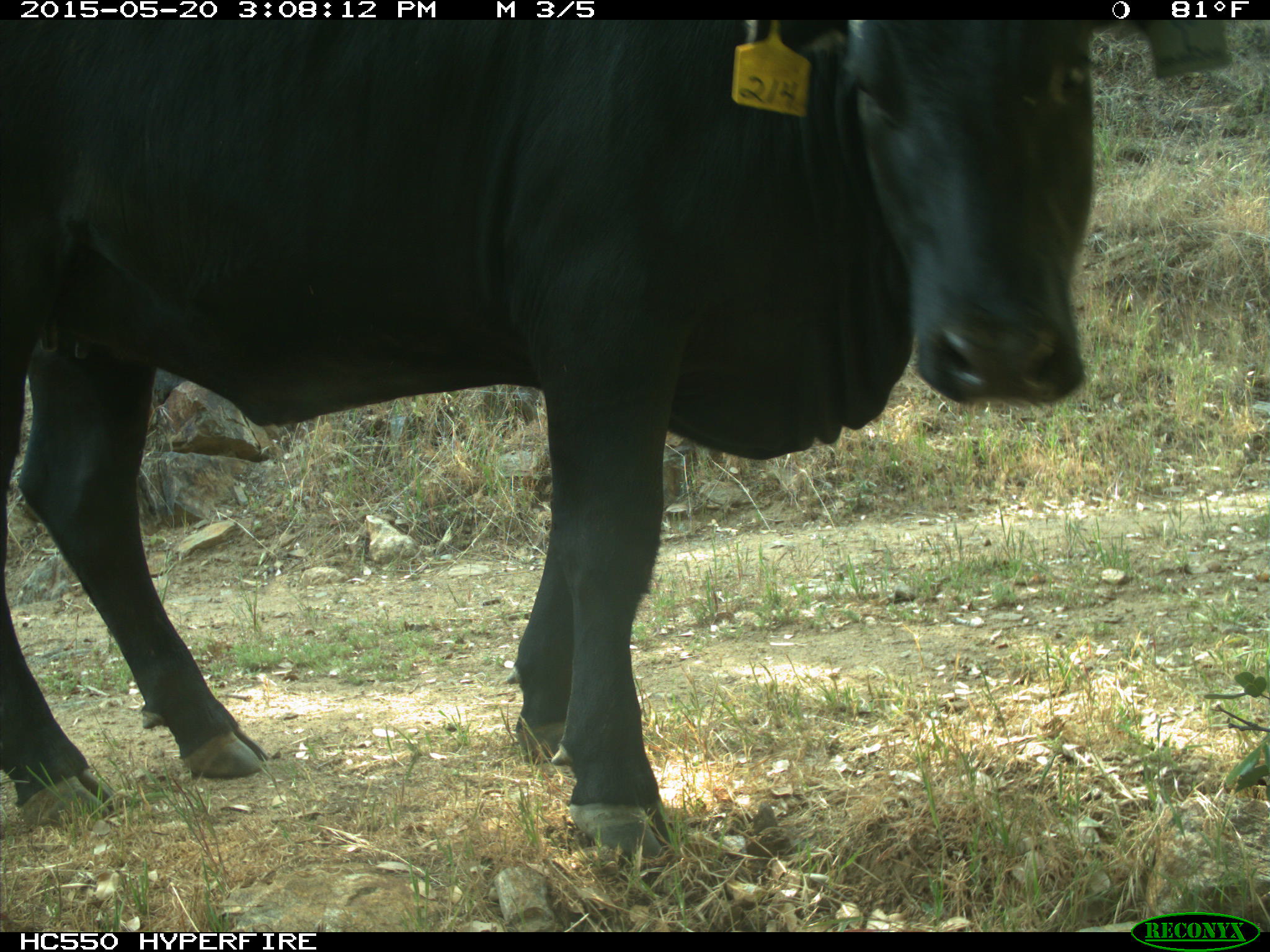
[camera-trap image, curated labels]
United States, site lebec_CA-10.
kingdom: Animalia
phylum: Chordata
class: Mammalia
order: Artiodactyla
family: Bovidae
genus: Bos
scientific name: Bos taurus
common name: domestic cow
Bos taurus (domestic cow).